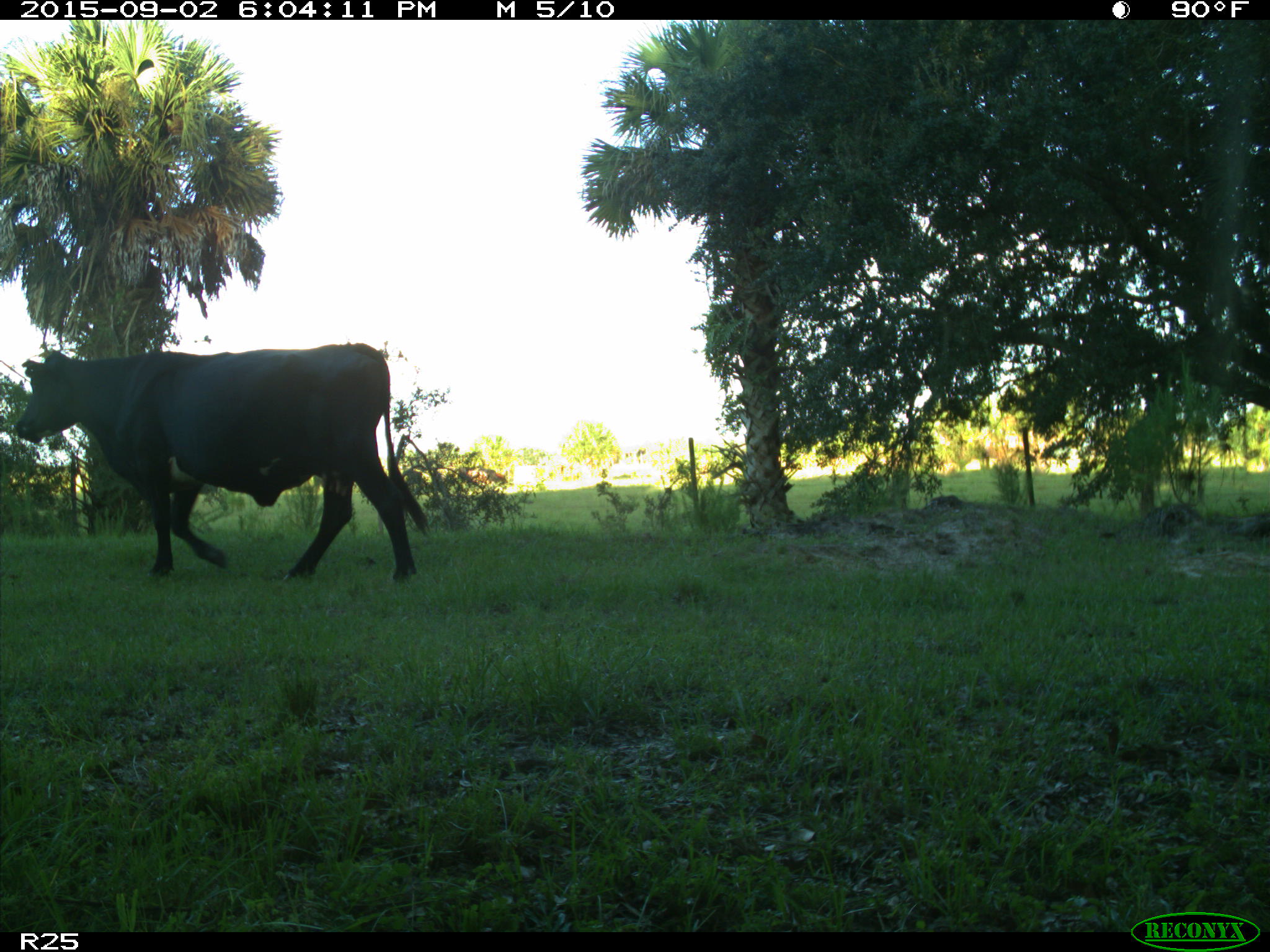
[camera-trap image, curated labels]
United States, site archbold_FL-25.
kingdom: Animalia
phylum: Chordata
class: Mammalia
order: Artiodactyla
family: Bovidae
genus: Bos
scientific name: Bos taurus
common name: domestic cow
Bos taurus (domestic cow).